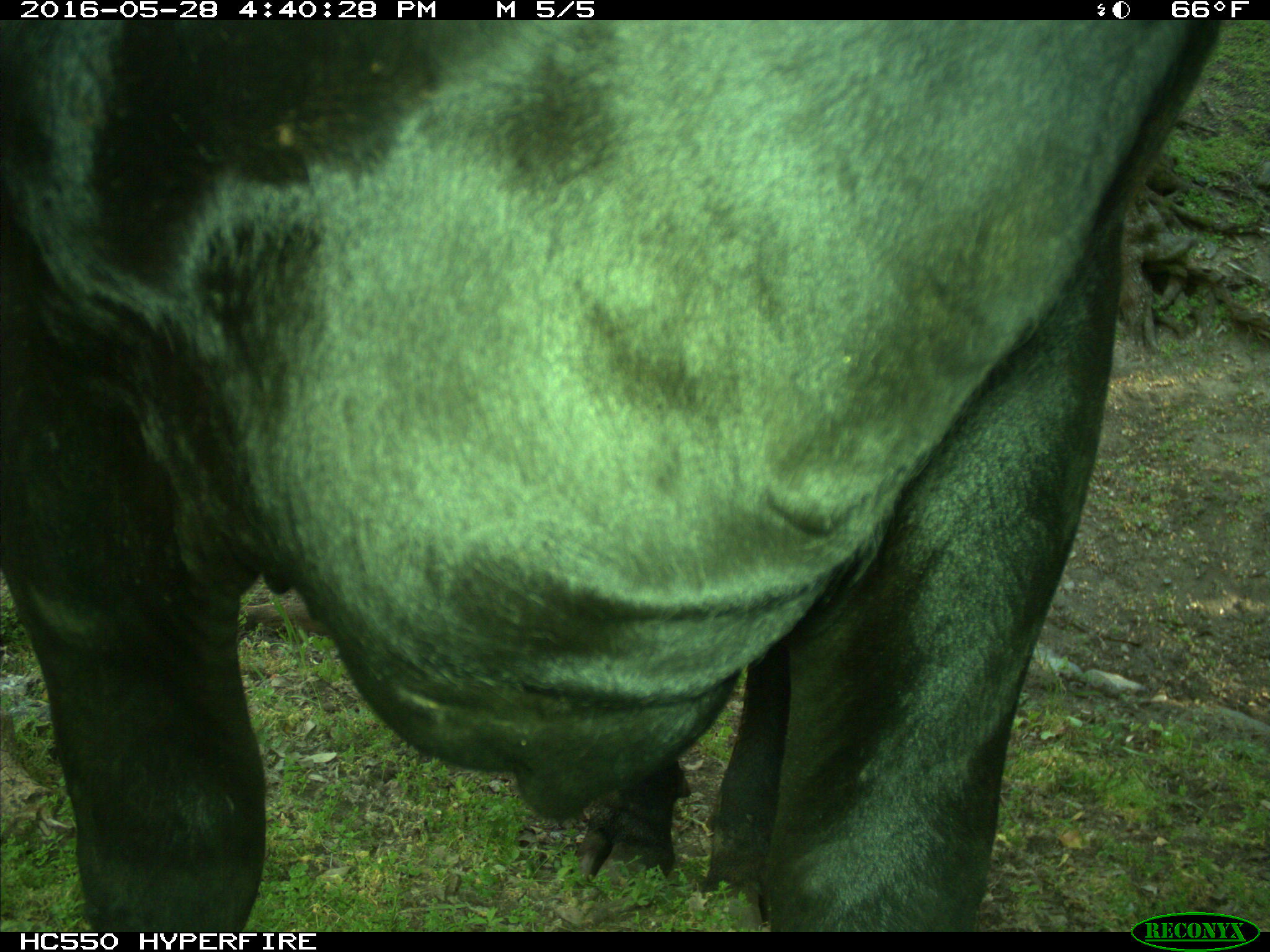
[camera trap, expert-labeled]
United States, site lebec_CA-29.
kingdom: Animalia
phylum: Chordata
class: Mammalia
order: Artiodactyla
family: Bovidae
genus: Bos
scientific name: Bos taurus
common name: domestic cow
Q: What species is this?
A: Bos taurus (domestic cow).